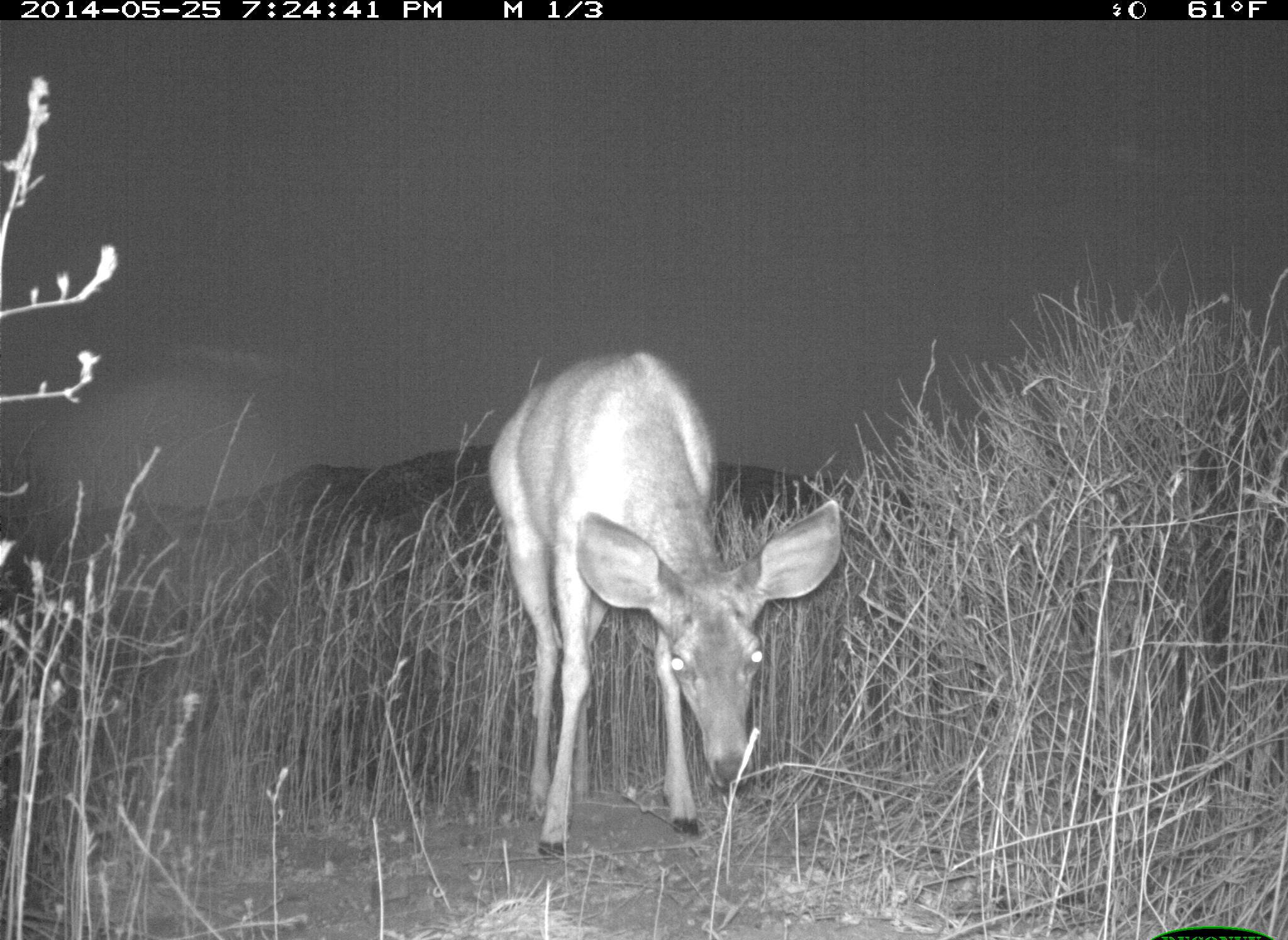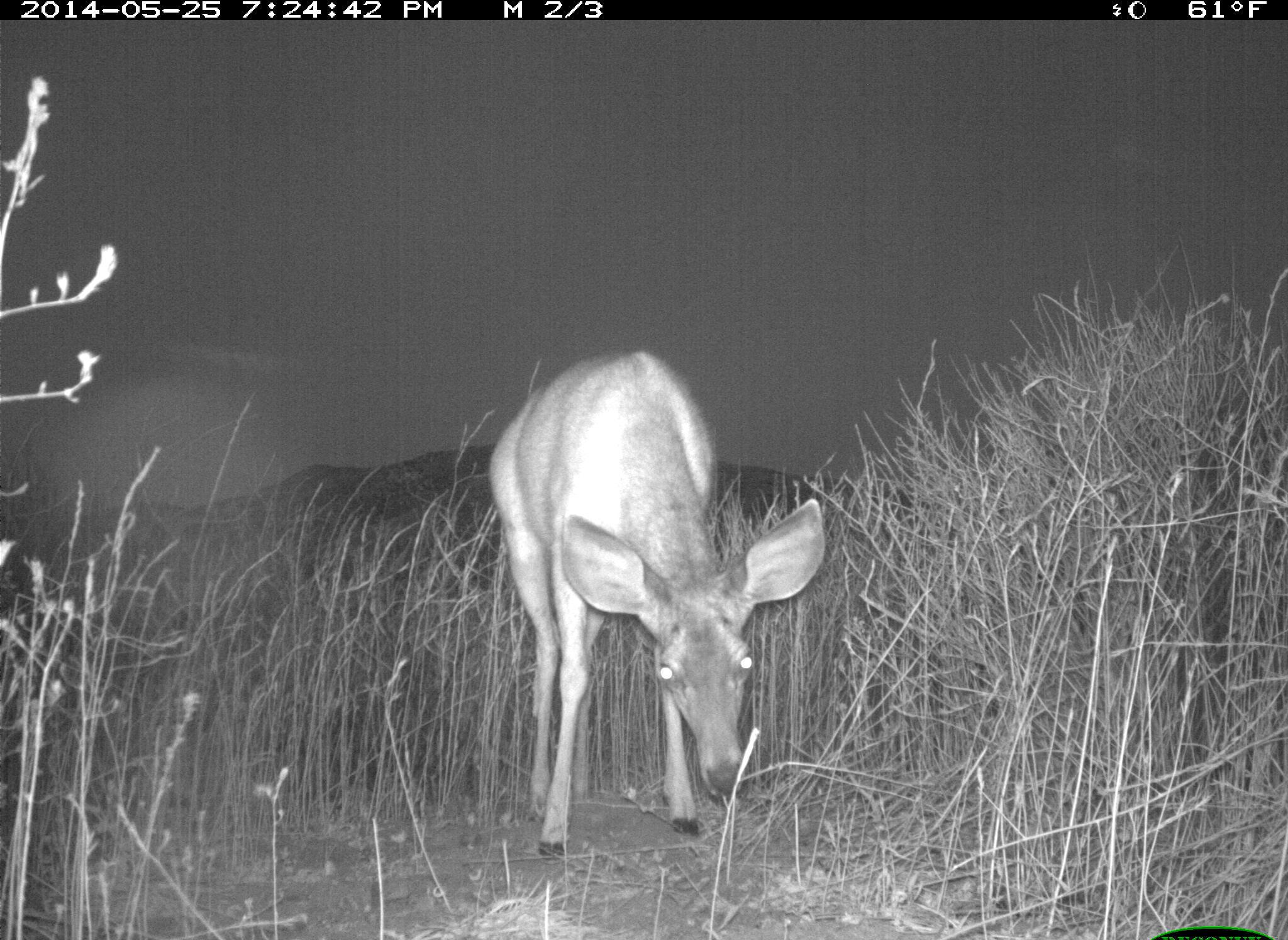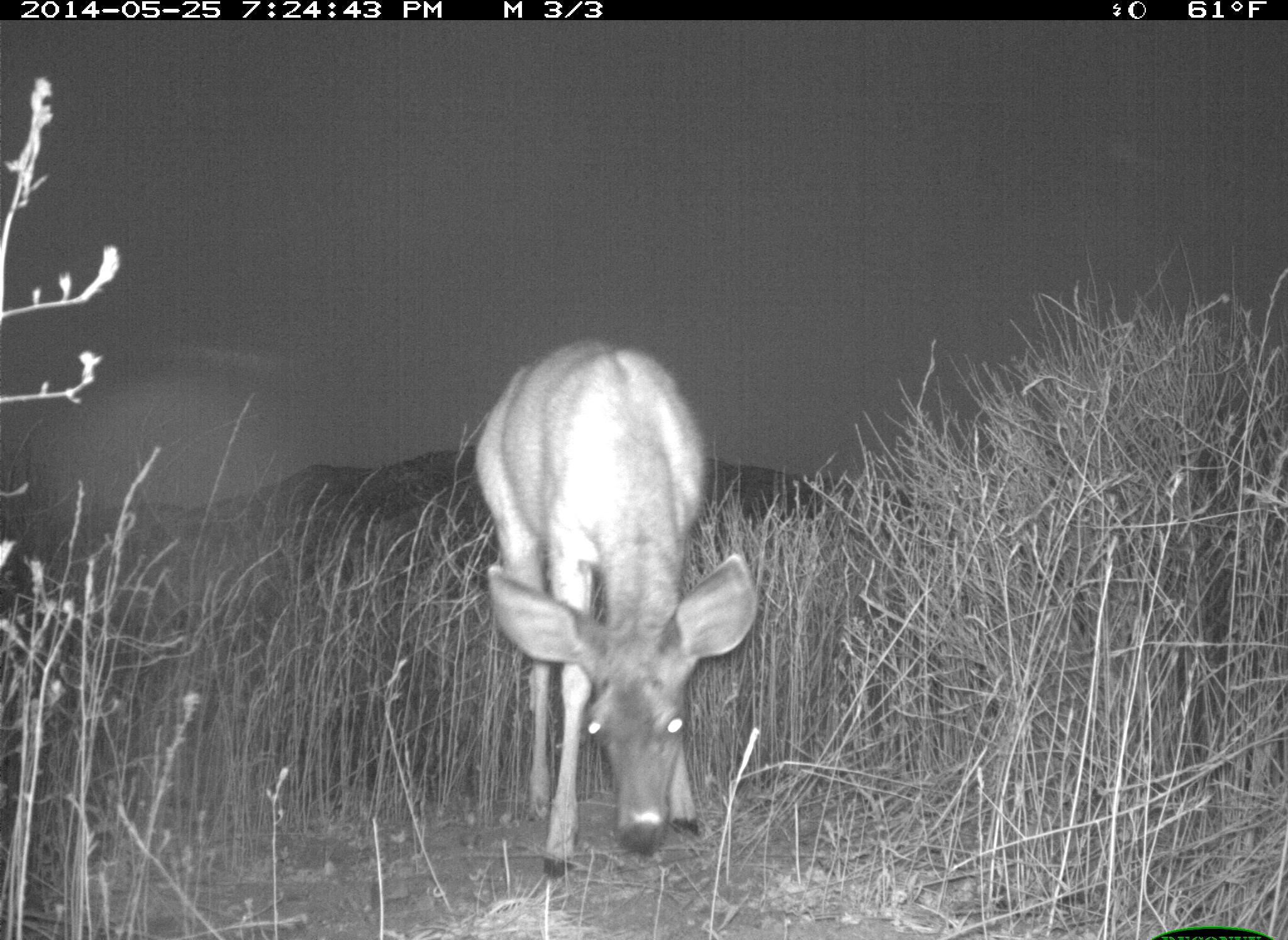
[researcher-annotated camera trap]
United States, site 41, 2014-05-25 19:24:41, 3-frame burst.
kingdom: Animalia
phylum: Chordata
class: Mammalia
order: Artiodactyla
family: Cervidae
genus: Odocoileus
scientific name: Odocoileus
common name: deer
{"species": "deer (Odocoileus)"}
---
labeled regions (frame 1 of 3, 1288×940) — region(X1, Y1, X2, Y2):
deer: region(485, 350, 845, 859)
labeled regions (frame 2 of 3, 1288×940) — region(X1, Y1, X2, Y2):
deer: region(486, 348, 826, 862)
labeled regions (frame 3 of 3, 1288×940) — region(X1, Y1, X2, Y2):
deer: region(469, 337, 759, 879)